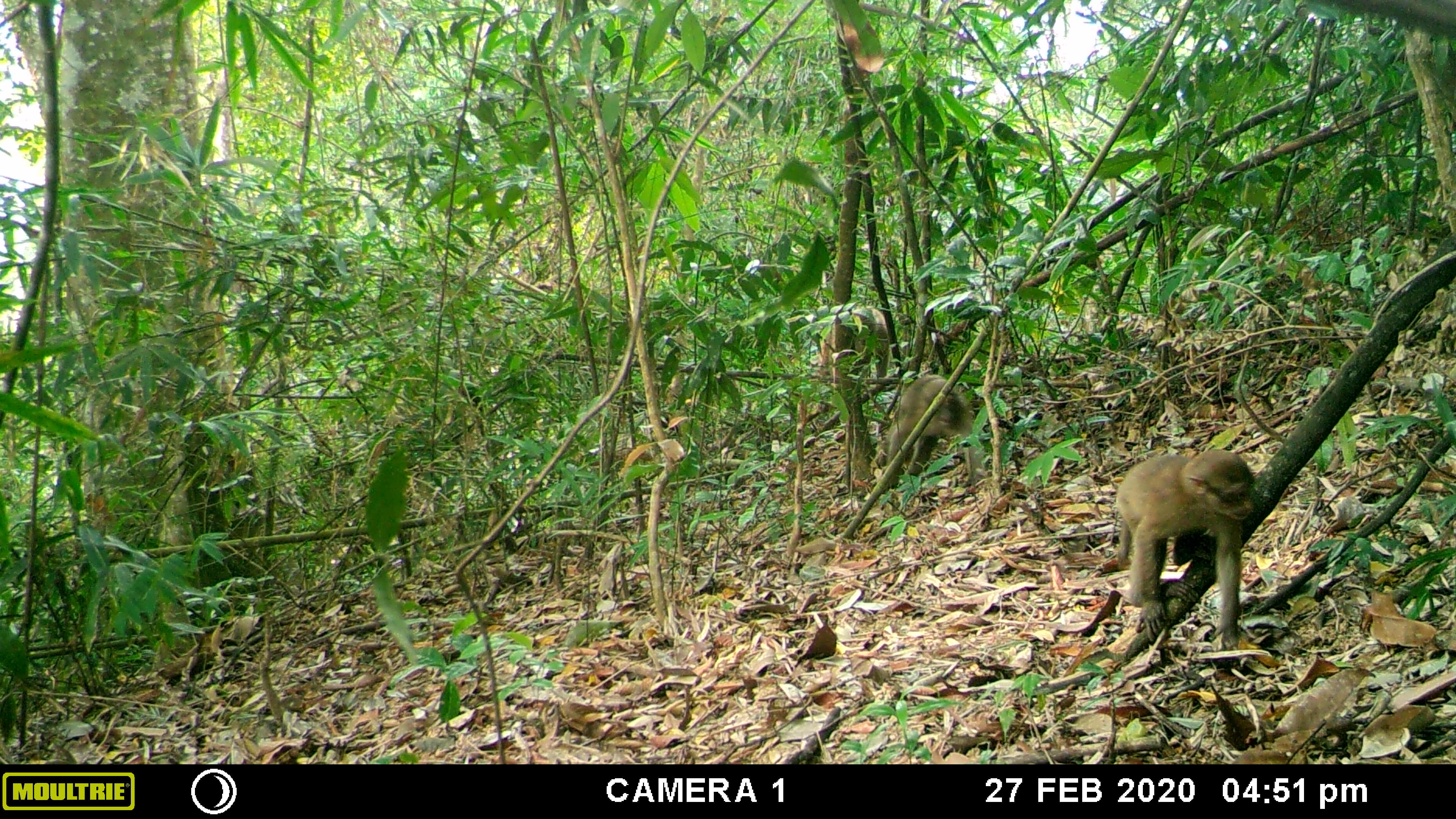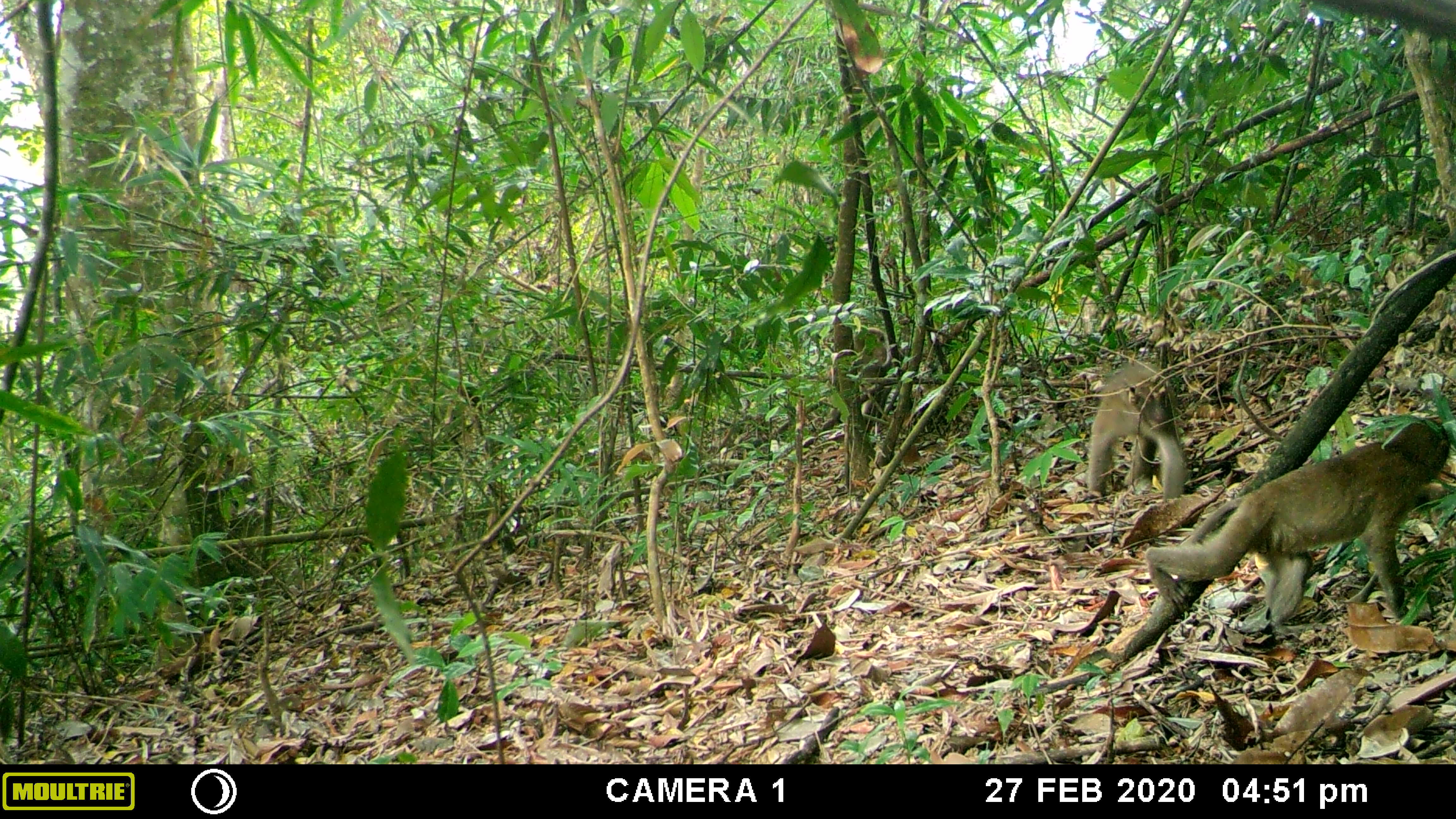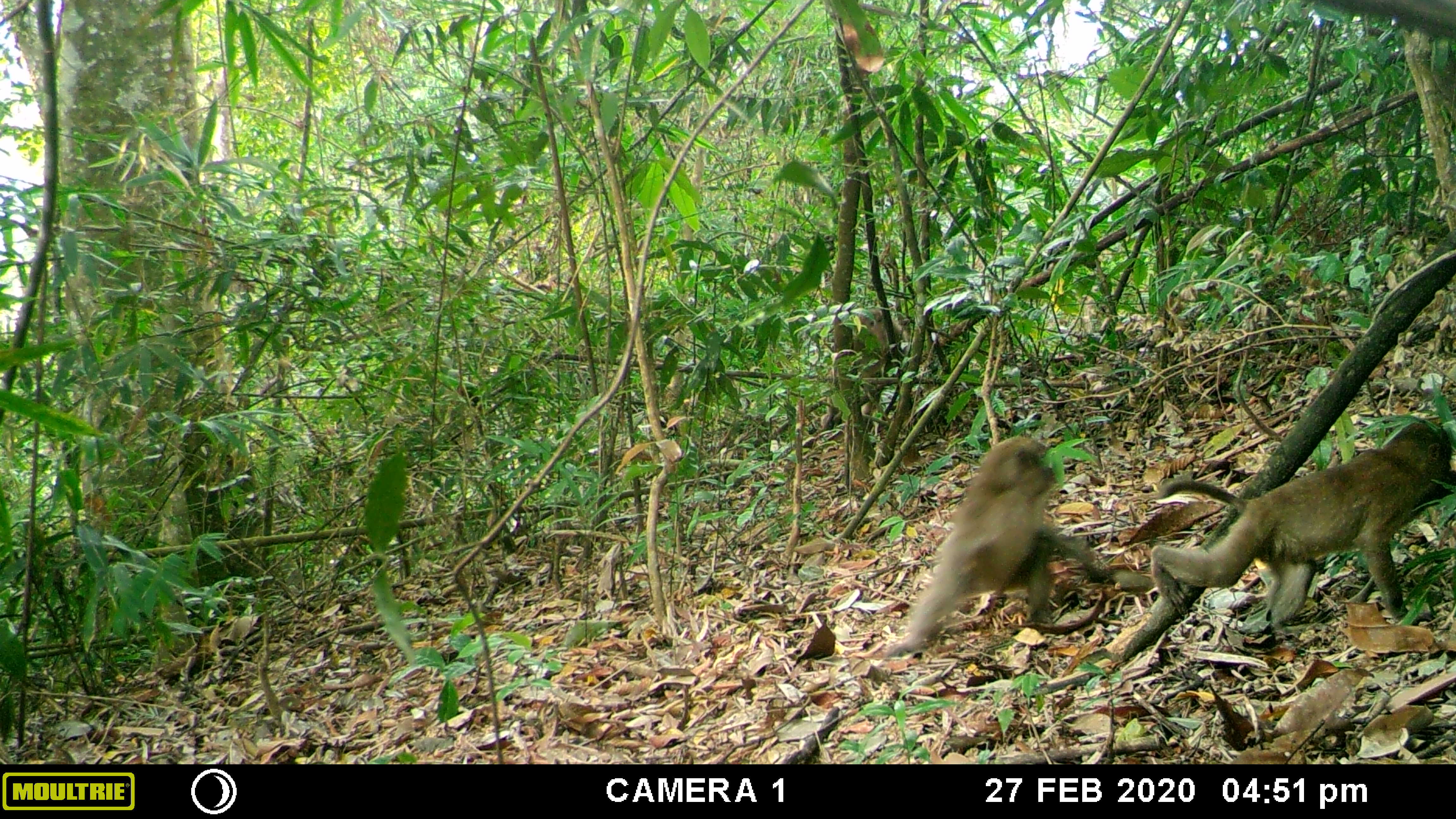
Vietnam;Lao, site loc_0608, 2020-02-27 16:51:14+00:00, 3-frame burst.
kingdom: Animalia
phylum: Chordata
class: Mammalia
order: Primates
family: Cercopithecidae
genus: Macaca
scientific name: Macaca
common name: macaques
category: assam or rhesus macaque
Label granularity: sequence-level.